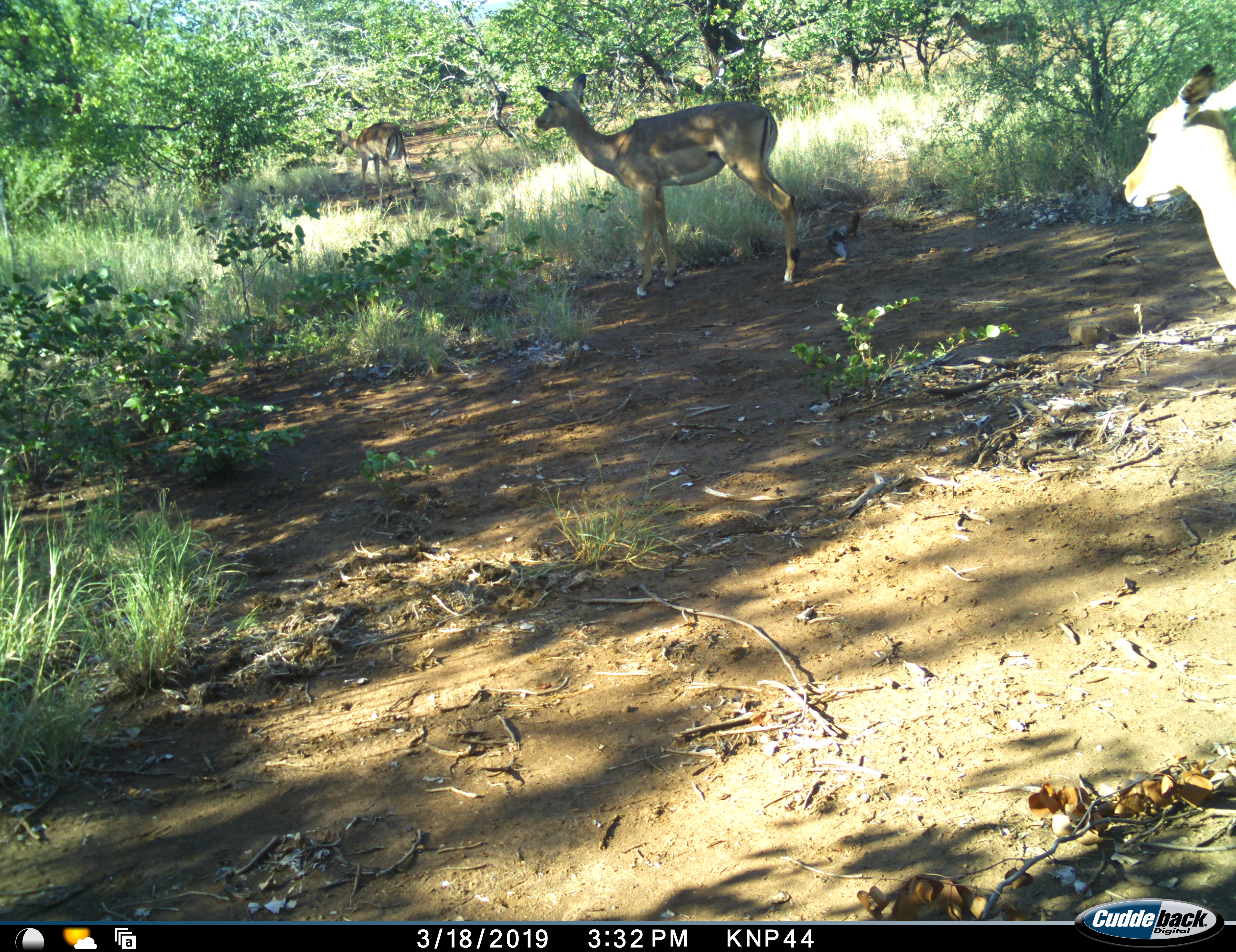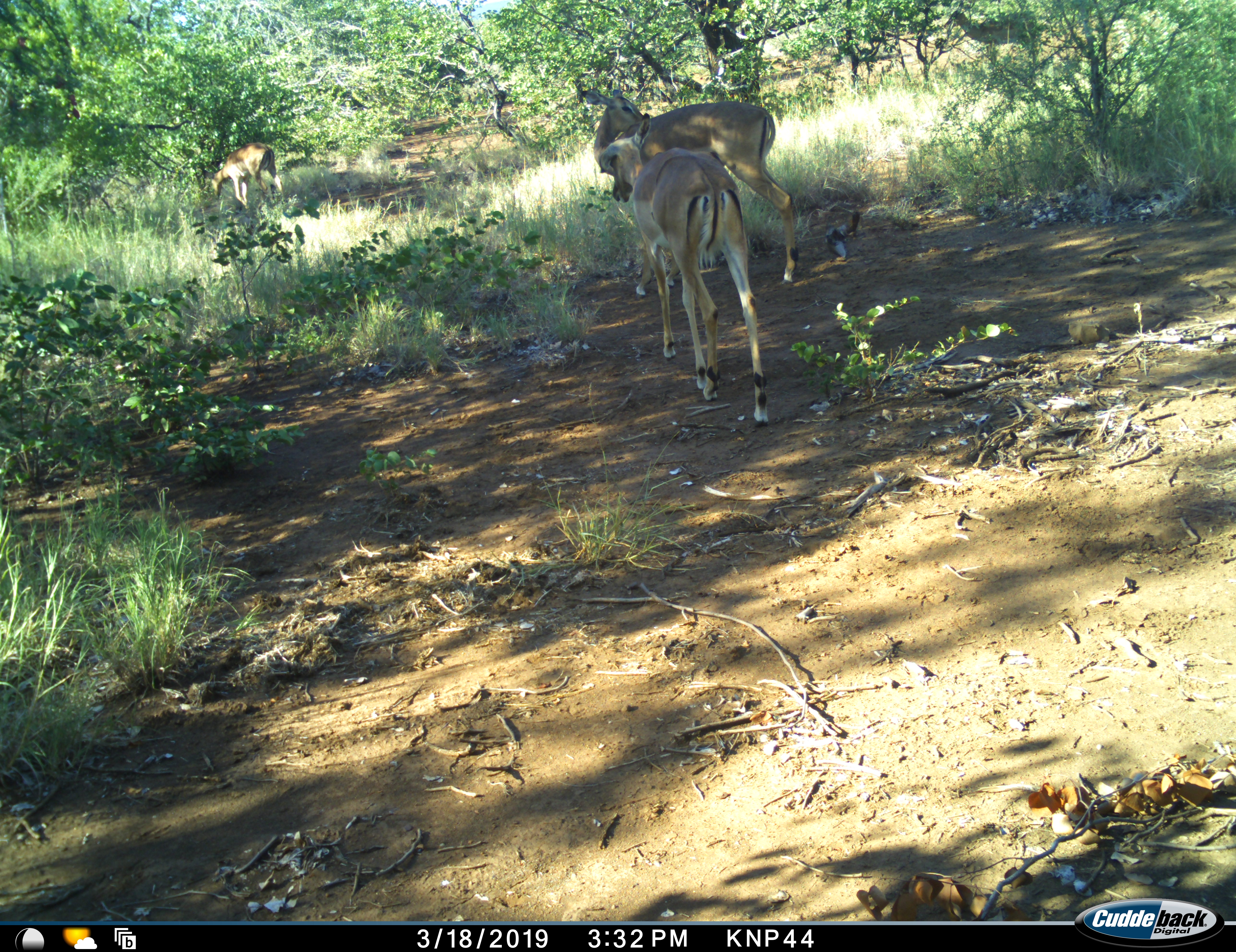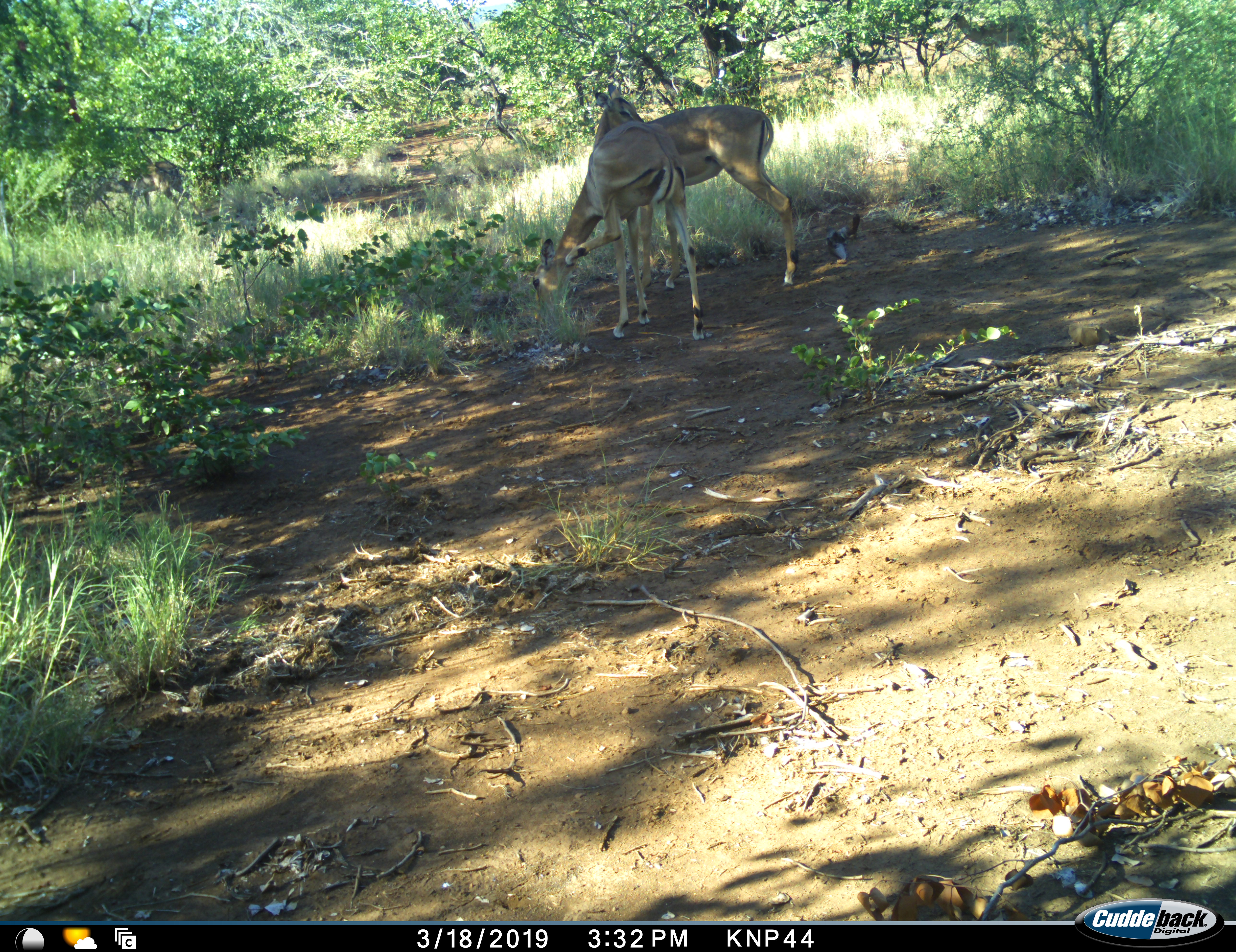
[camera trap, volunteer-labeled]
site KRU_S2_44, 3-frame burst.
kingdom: Animalia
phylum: Chordata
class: Mammalia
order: Artiodactyla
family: Bovidae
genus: Aepyceros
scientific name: Aepyceros melampus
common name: impala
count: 3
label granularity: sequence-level